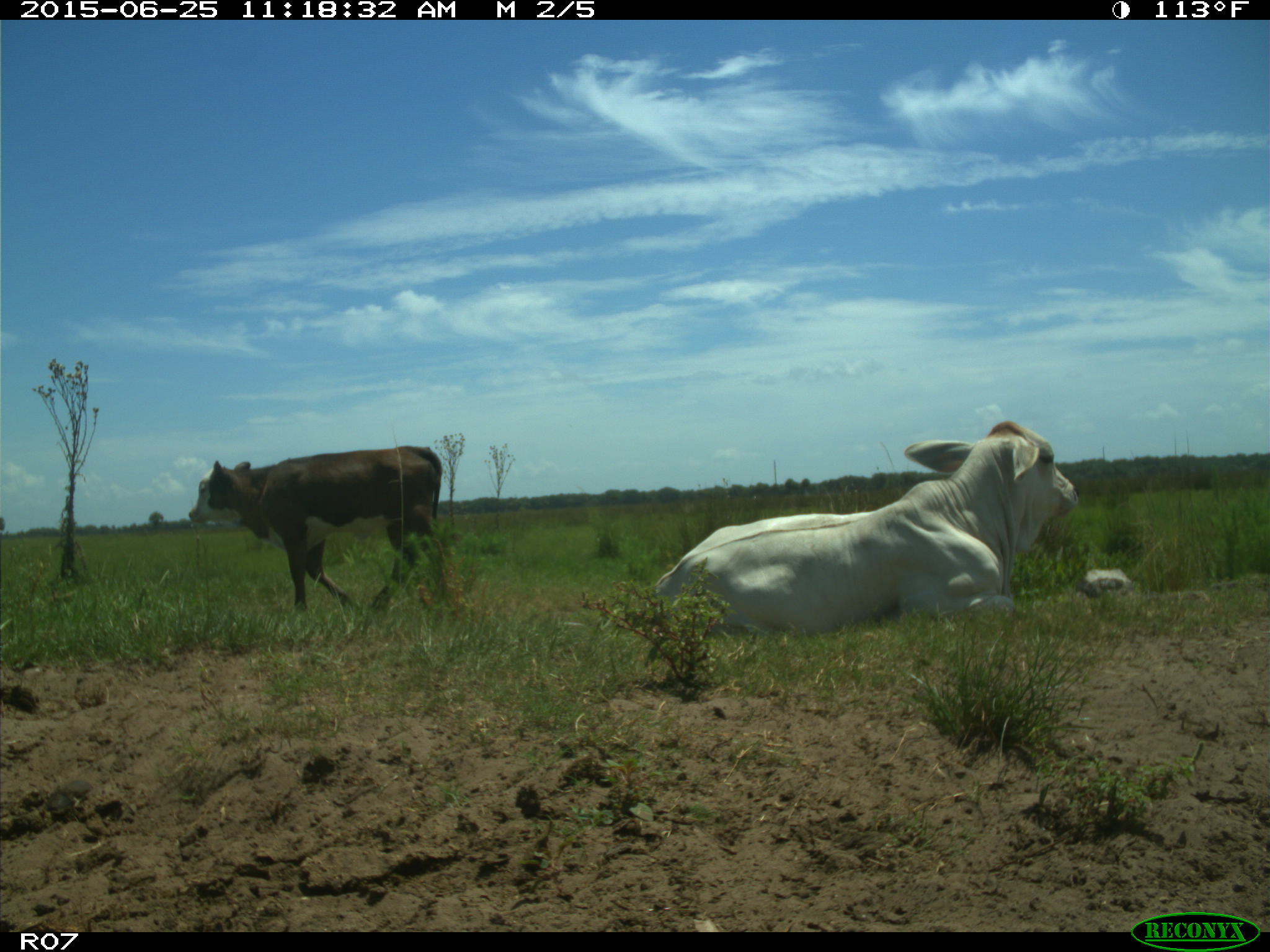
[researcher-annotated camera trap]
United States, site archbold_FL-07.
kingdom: Animalia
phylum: Chordata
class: Mammalia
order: Artiodactyla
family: Bovidae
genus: Bos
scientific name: Bos taurus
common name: domestic cow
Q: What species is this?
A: Bos taurus (domestic cow).